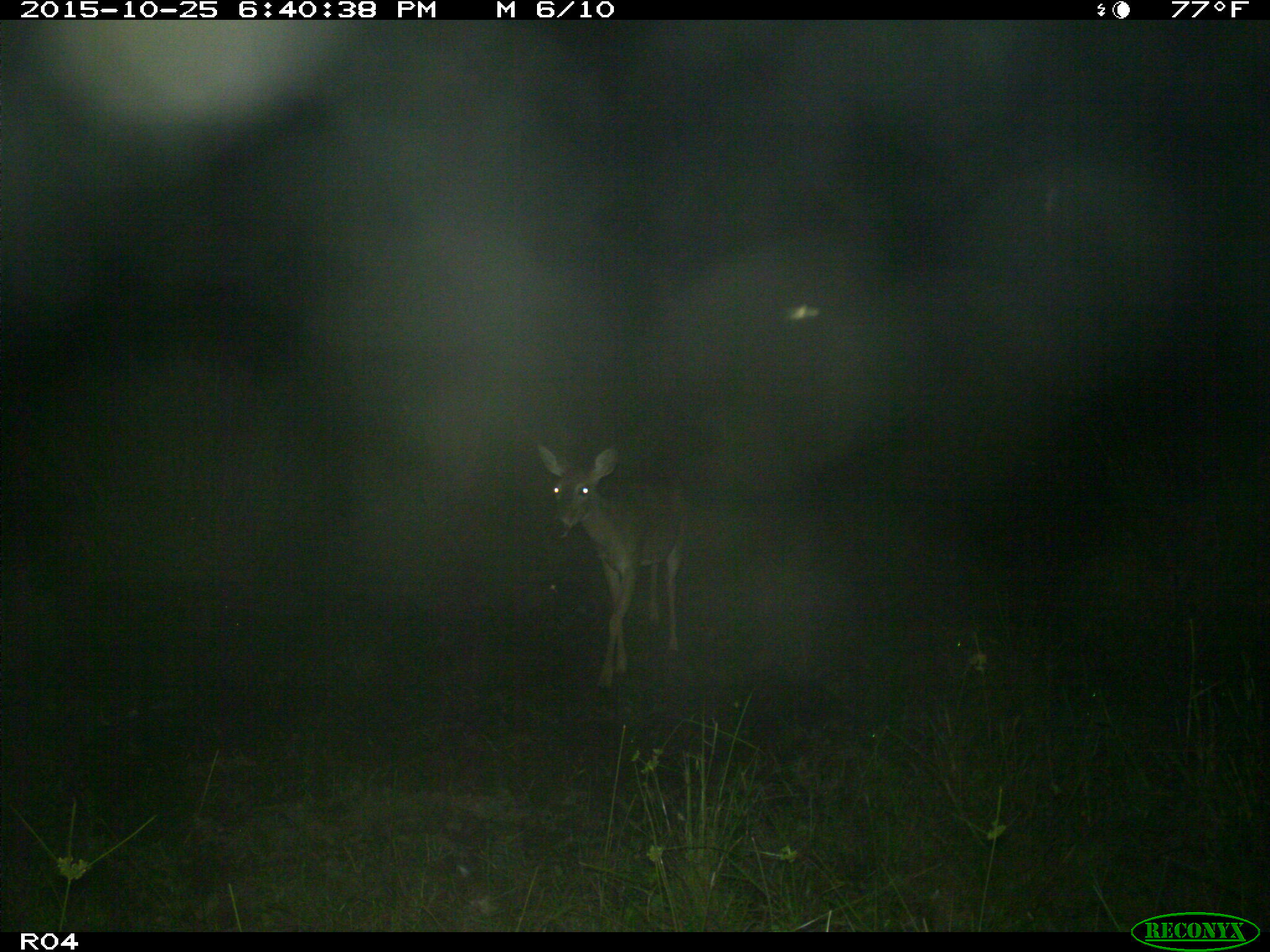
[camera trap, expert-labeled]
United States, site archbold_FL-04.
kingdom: Animalia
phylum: Chordata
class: Mammalia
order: Artiodactyla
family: Cervidae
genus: Odocoileus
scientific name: Odocoileus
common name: deer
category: unidentified deer